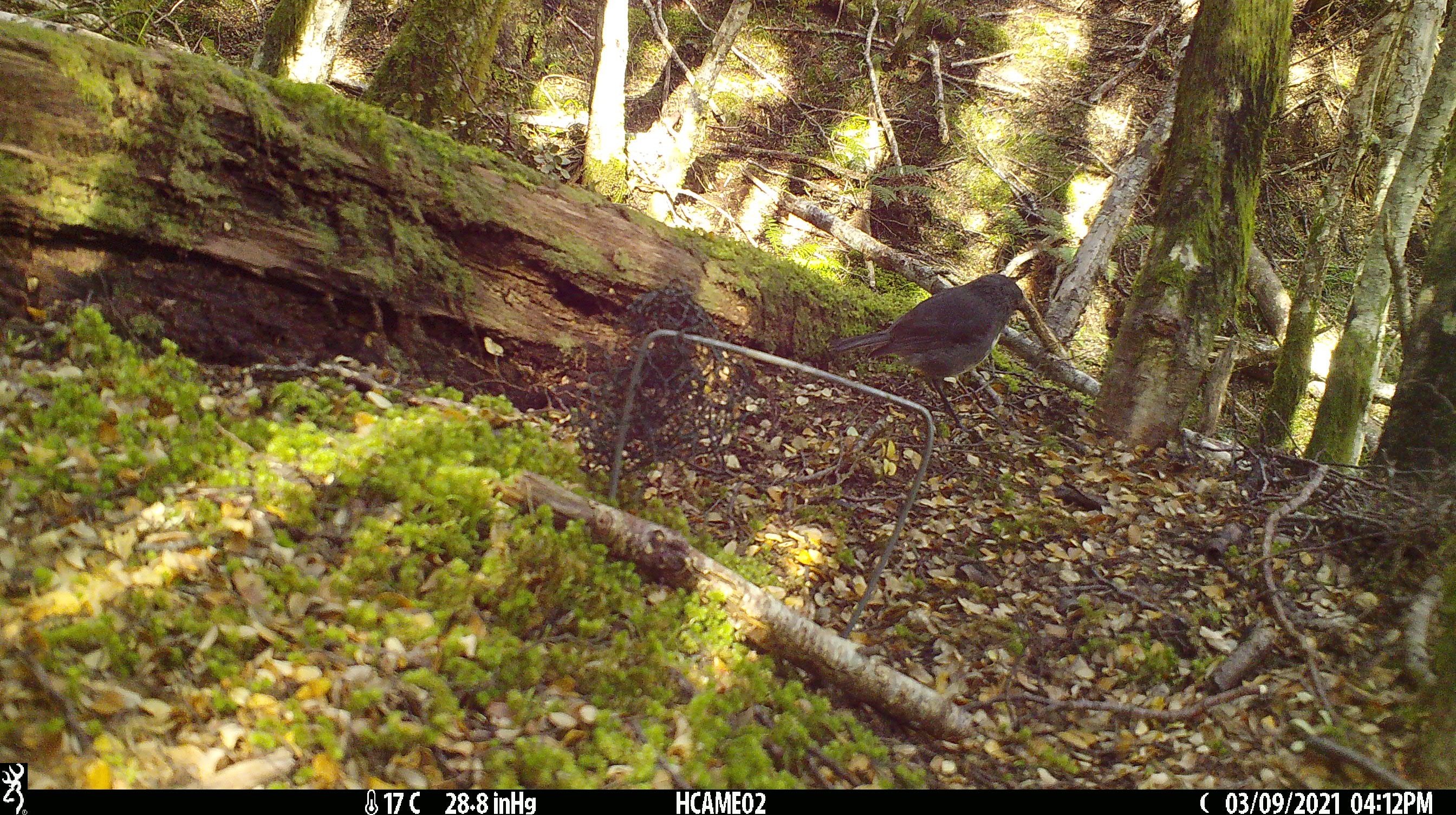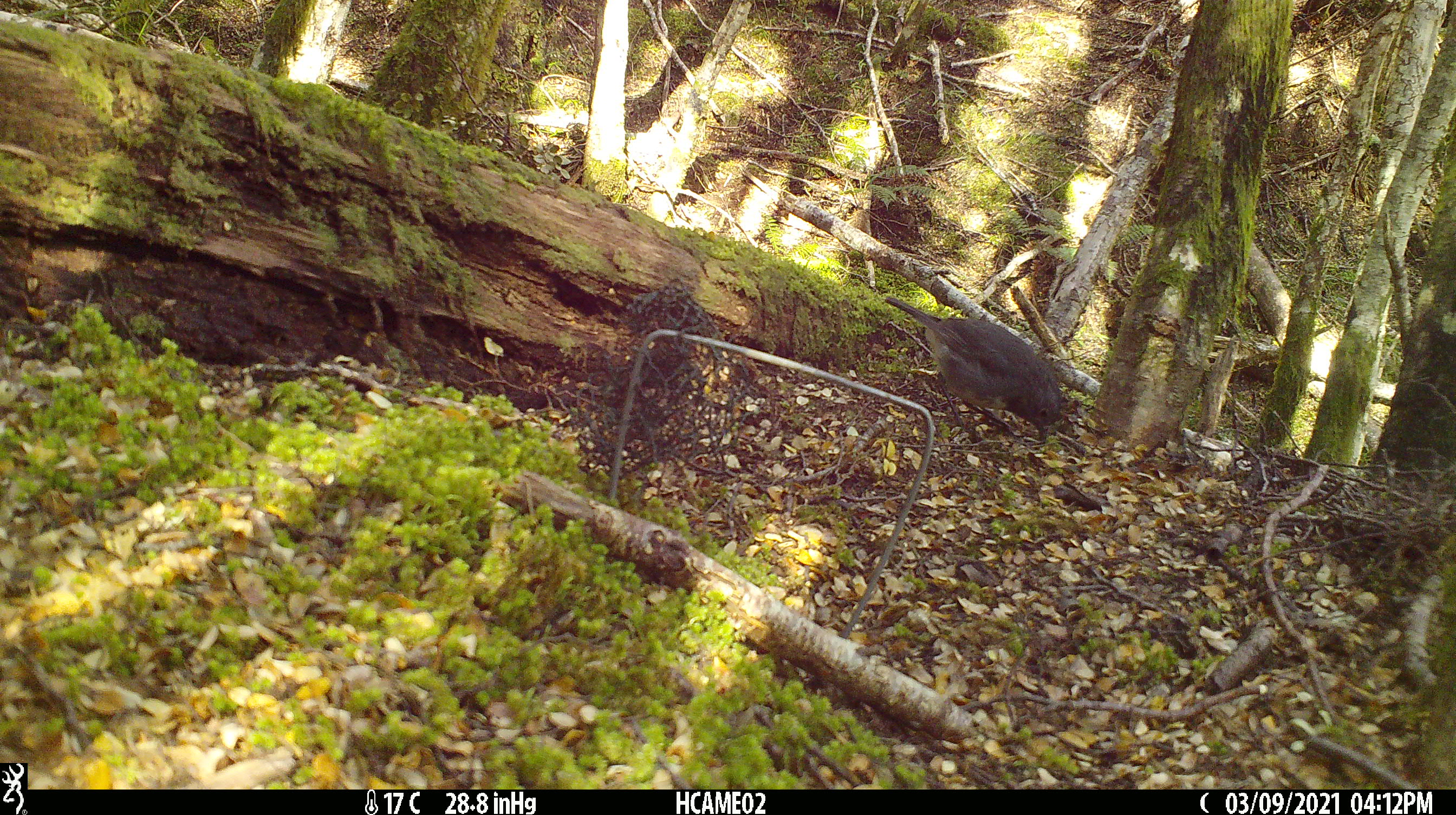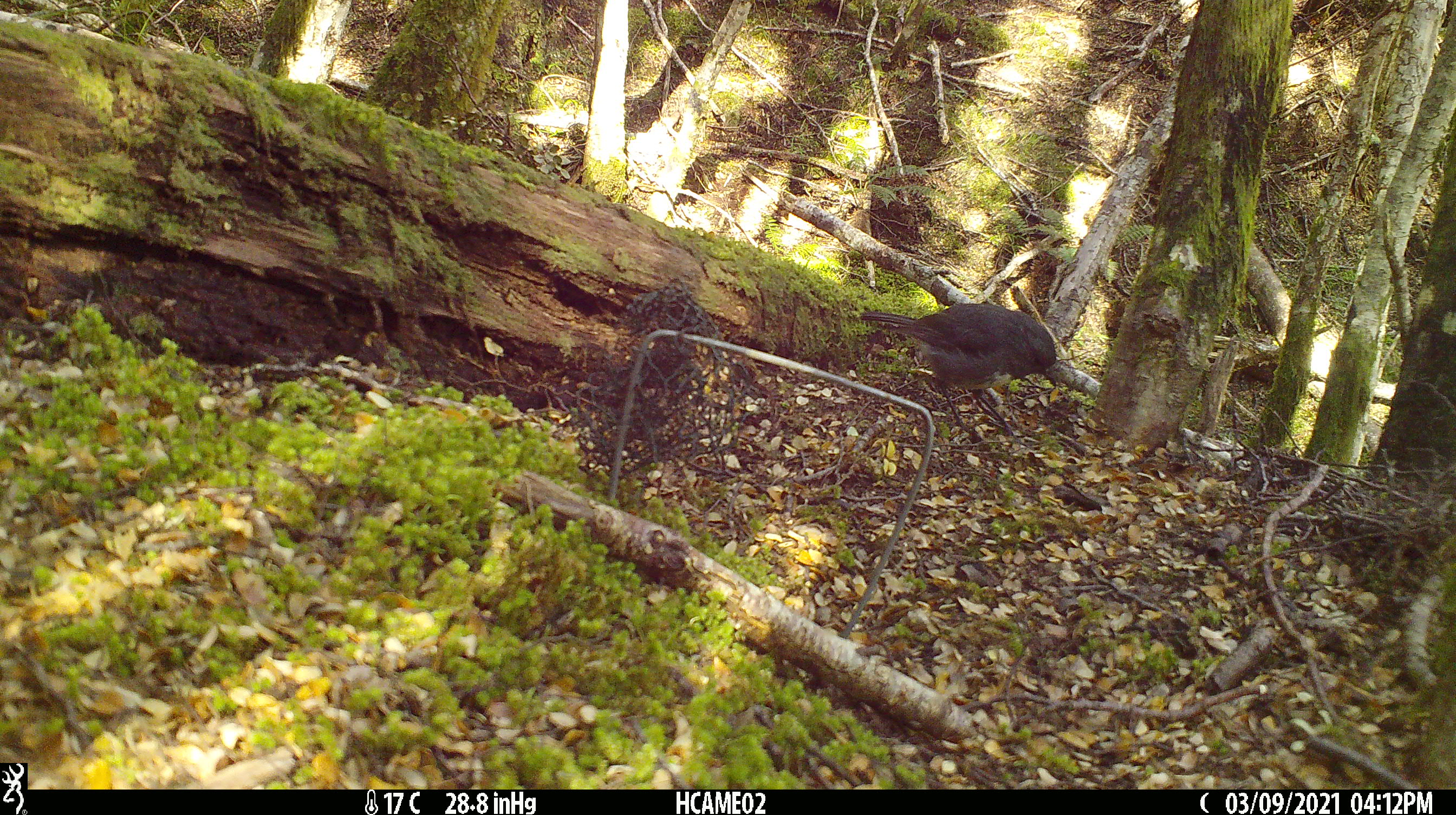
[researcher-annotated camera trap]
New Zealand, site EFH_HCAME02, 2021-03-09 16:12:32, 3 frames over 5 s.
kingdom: Animalia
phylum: Chordata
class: Aves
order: Passeriformes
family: Petroicidae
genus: Petroica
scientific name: Petroica australis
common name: new zealand robin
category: robin